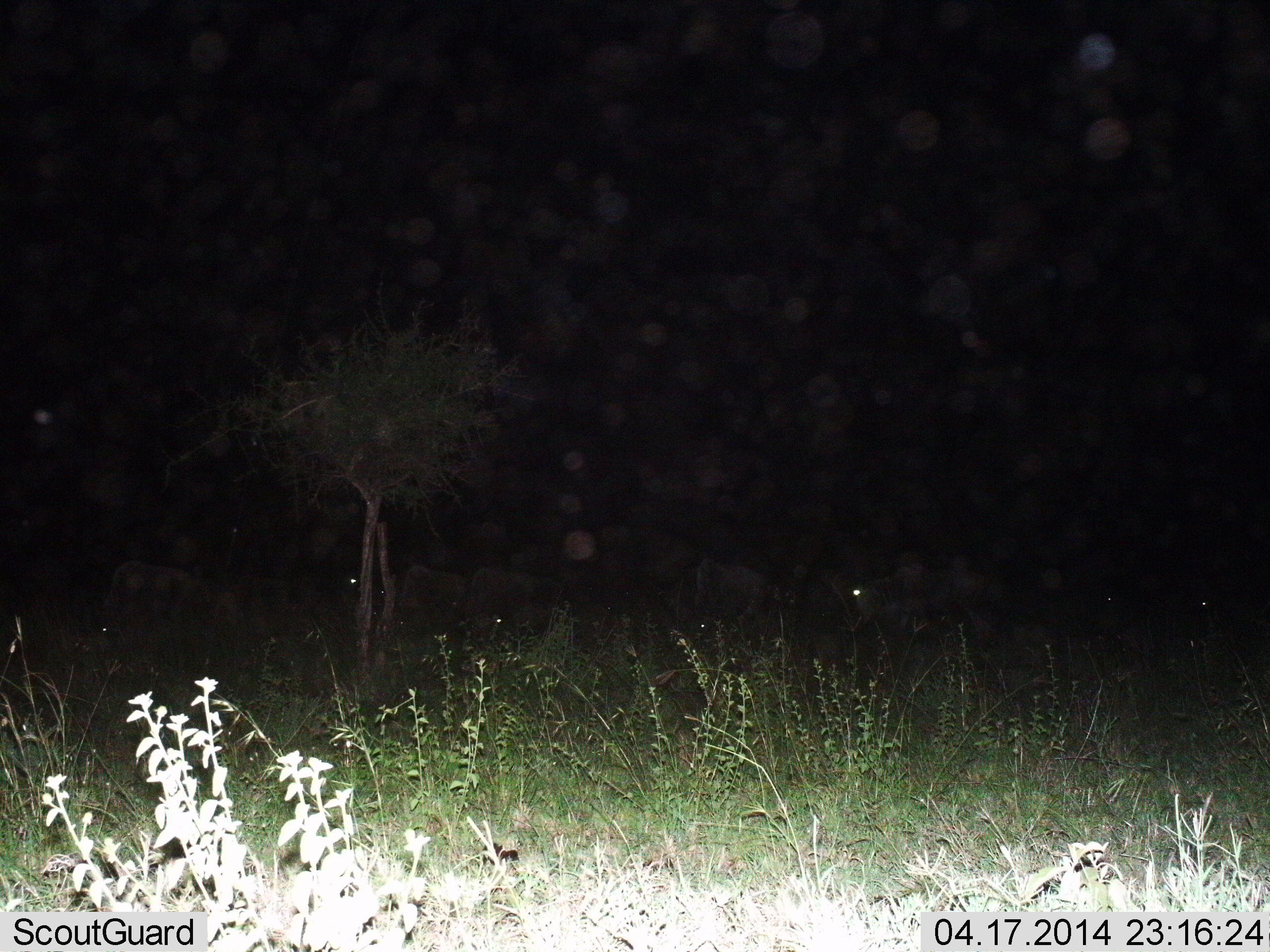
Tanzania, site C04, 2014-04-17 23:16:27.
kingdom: Animalia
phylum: Chordata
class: Mammalia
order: Artiodactyla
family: Bovidae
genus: Connochaetes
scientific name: Connochaetes taurinus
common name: blue wildebeest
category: wildebeest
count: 8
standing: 38%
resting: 12%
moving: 25%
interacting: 0%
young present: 0%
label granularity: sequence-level